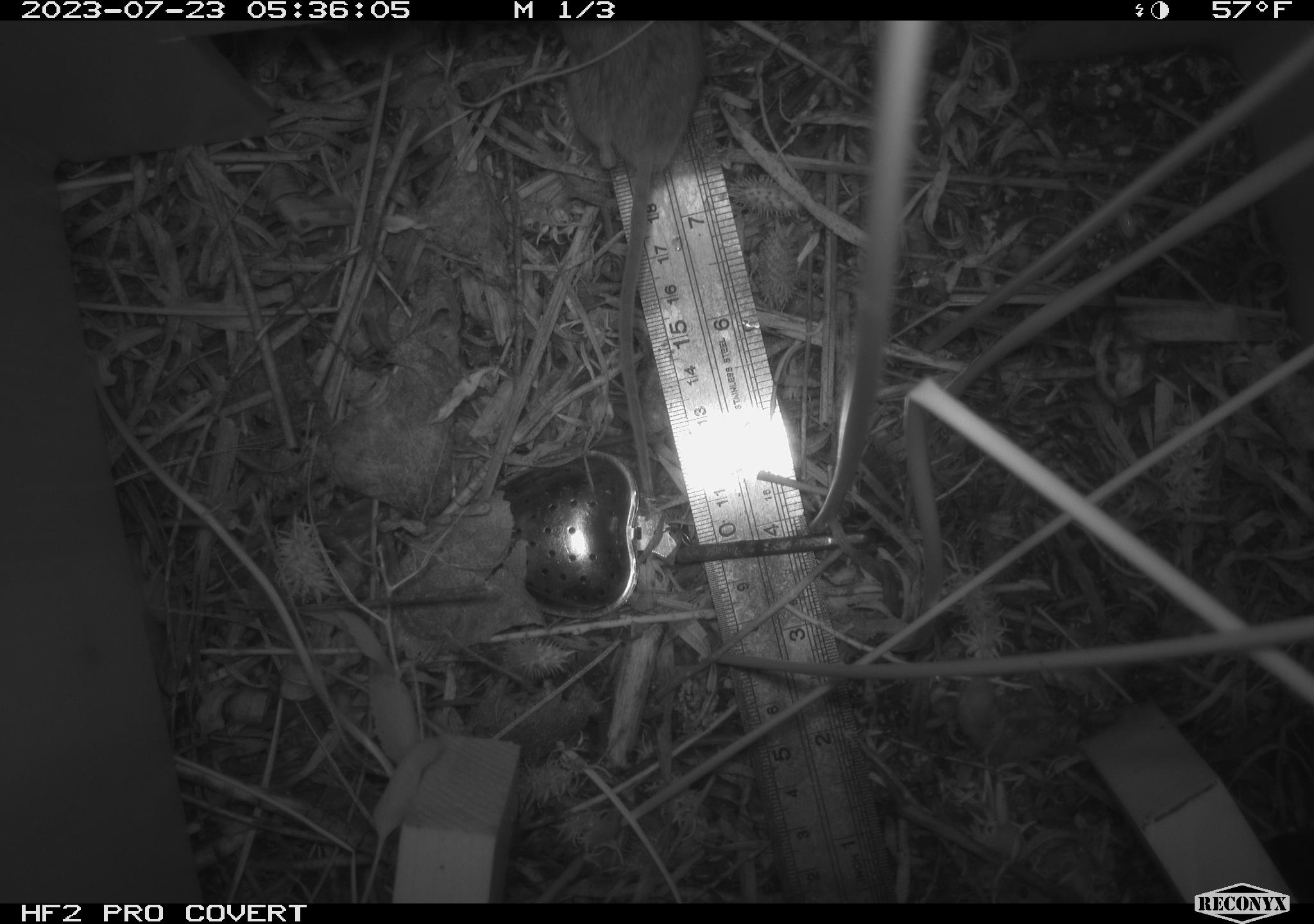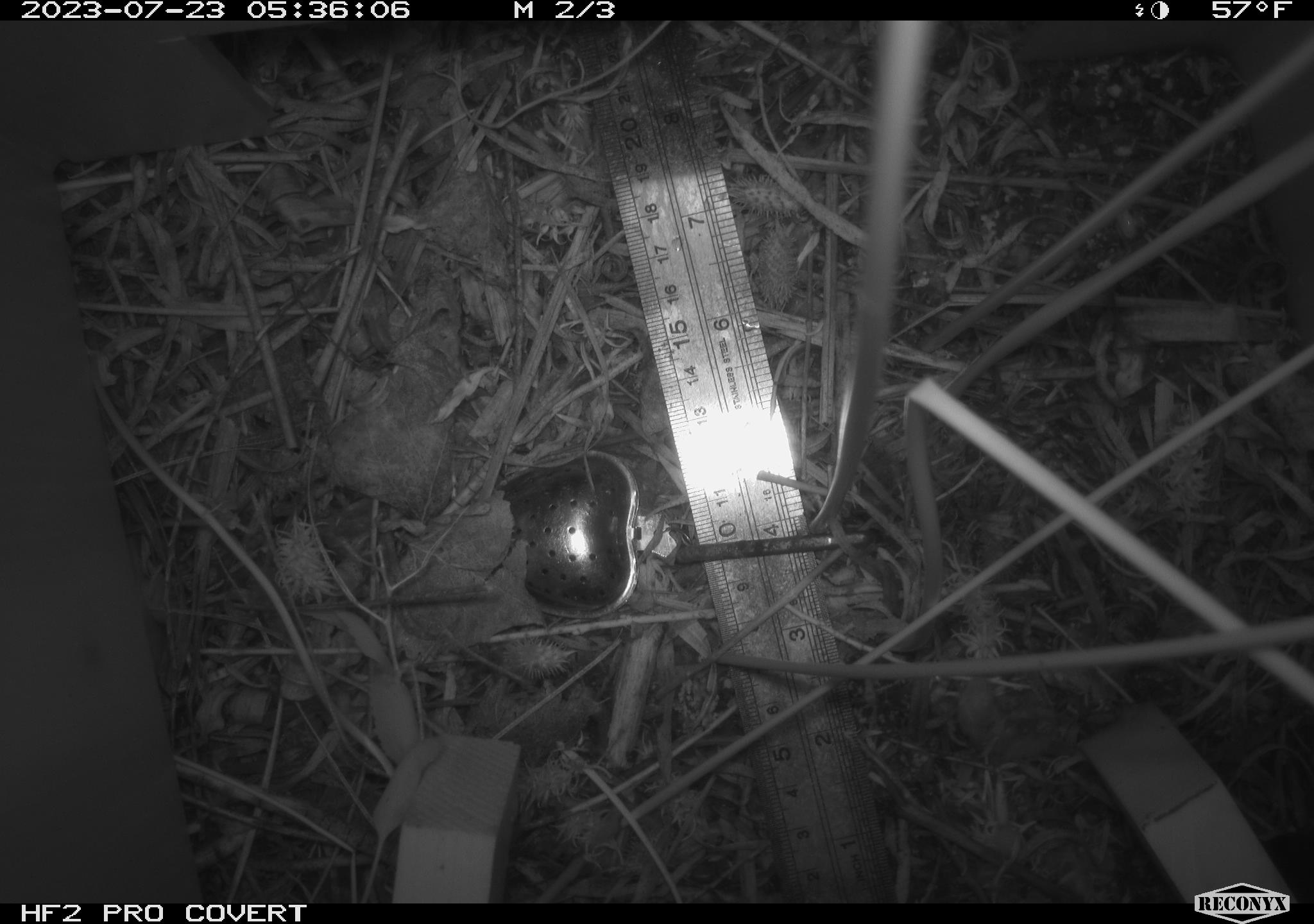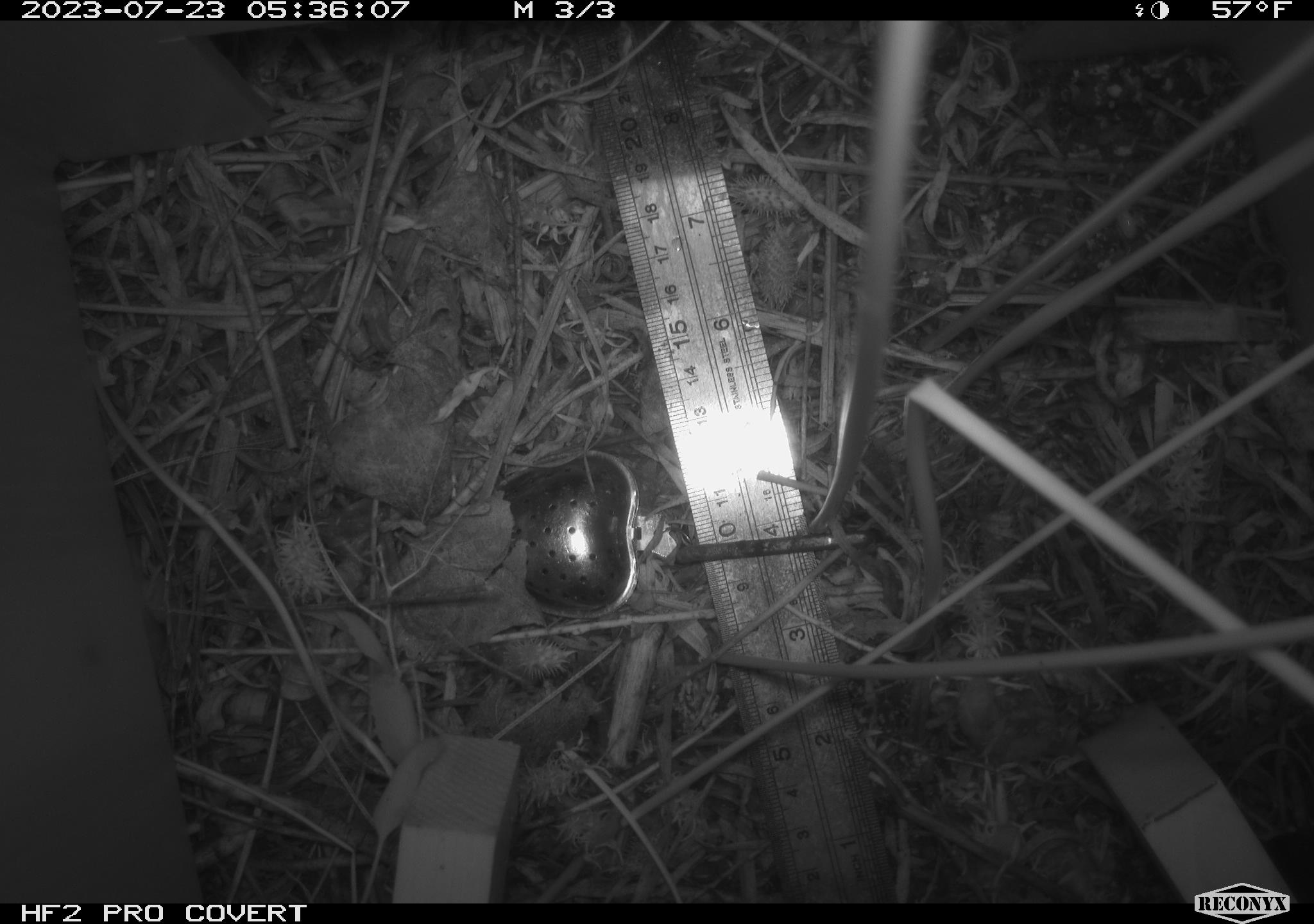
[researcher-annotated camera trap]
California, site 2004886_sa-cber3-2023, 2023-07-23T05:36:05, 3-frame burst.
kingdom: Animalia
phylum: Chordata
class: Mammalia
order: Rodentia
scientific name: Rodentia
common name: mouse species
Mouse species (Rodentia).